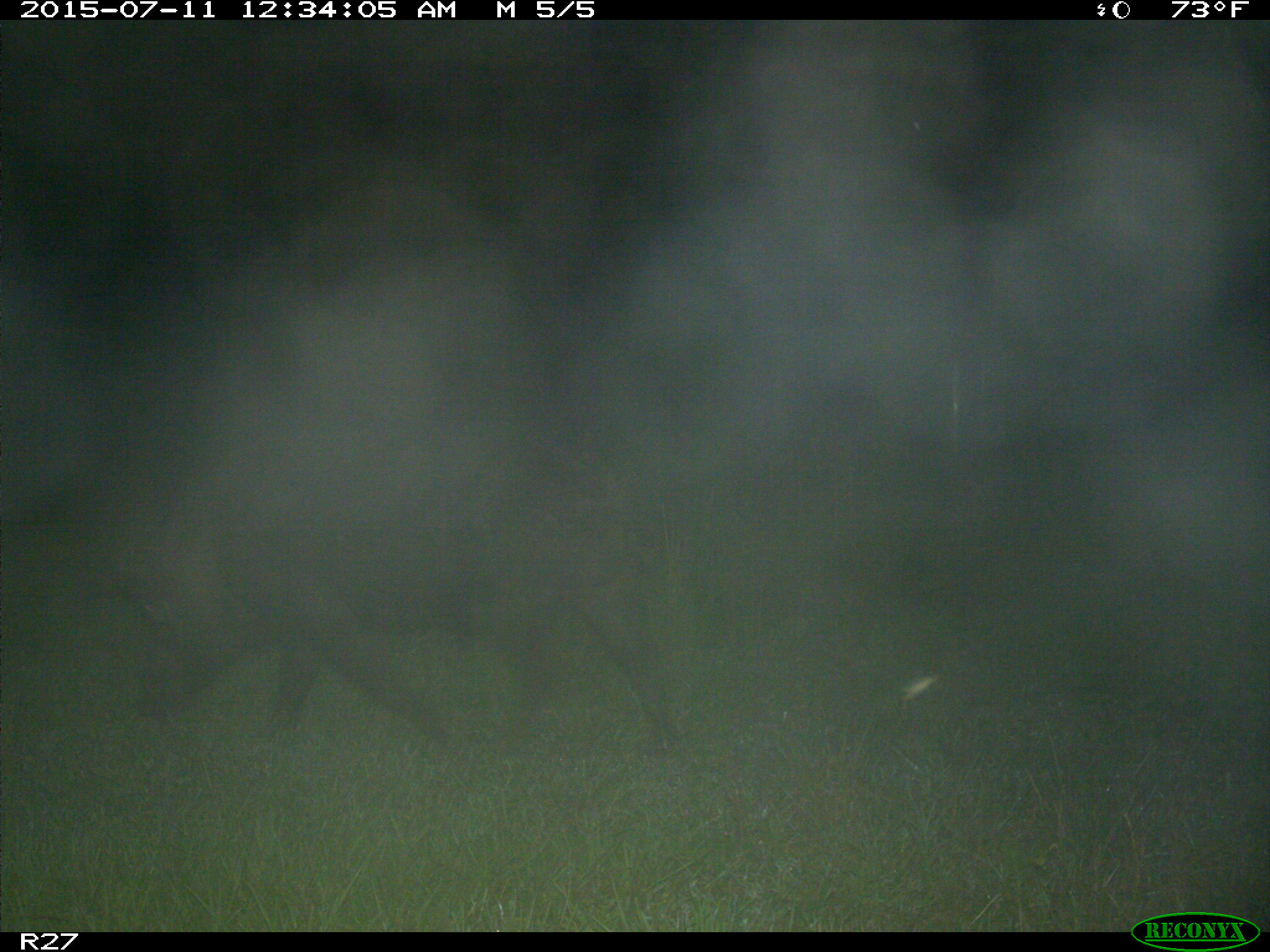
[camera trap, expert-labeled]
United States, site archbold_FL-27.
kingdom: Animalia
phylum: Chordata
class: Mammalia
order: Artiodactyla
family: Suidae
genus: Sus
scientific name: Sus scrofa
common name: wild boar